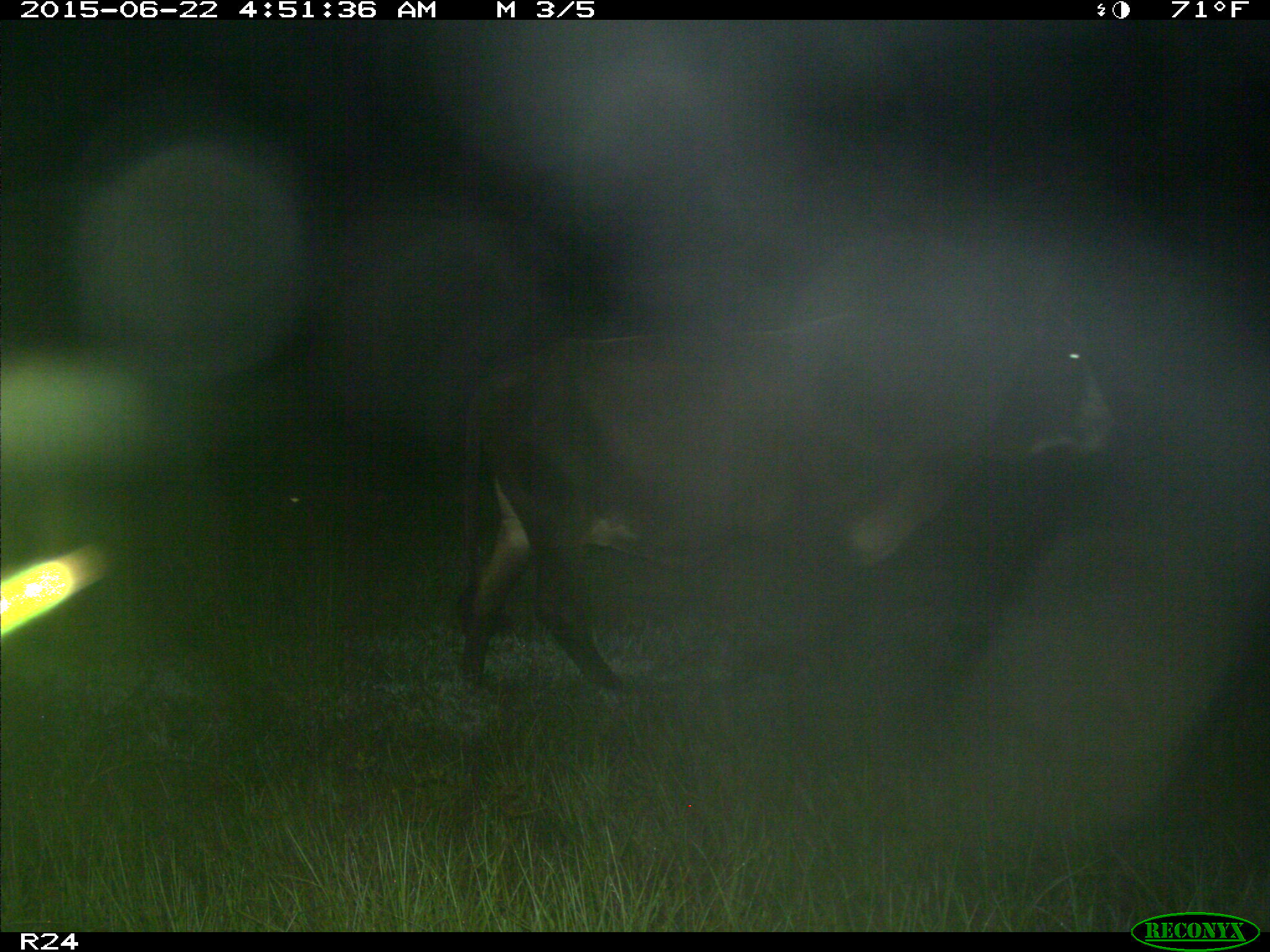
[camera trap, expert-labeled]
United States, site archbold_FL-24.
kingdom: Animalia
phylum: Chordata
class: Mammalia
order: Artiodactyla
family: Bovidae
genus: Bos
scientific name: Bos taurus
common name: domestic cow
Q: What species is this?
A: Bos taurus (domestic cow).